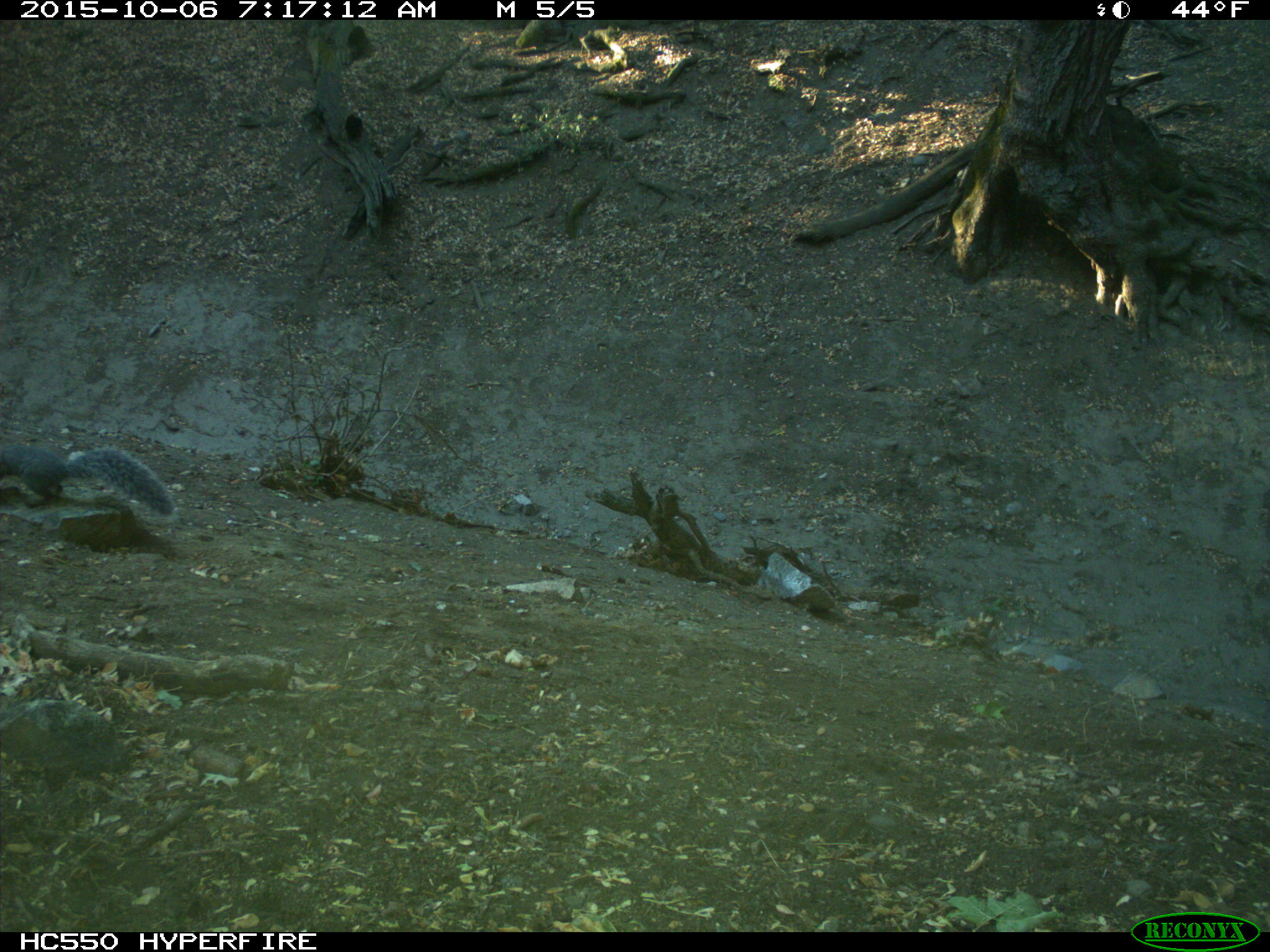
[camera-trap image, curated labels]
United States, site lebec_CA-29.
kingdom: Animalia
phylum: Chordata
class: Mammalia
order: Rodentia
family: Sciuridae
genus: Sciurus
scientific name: Sciurus carolinensis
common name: eastern gray squirrel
Sciurus carolinensis (eastern gray squirrel).